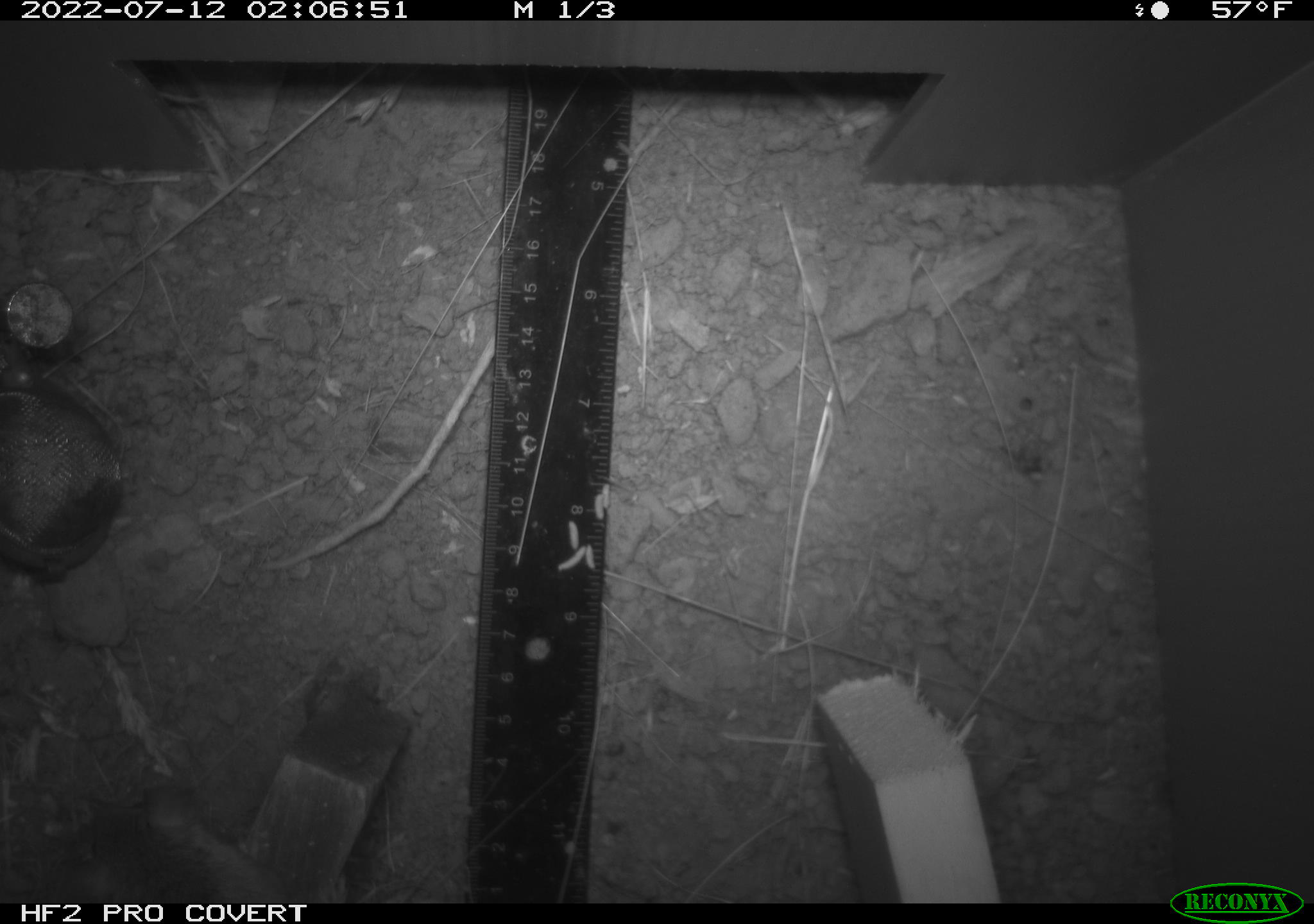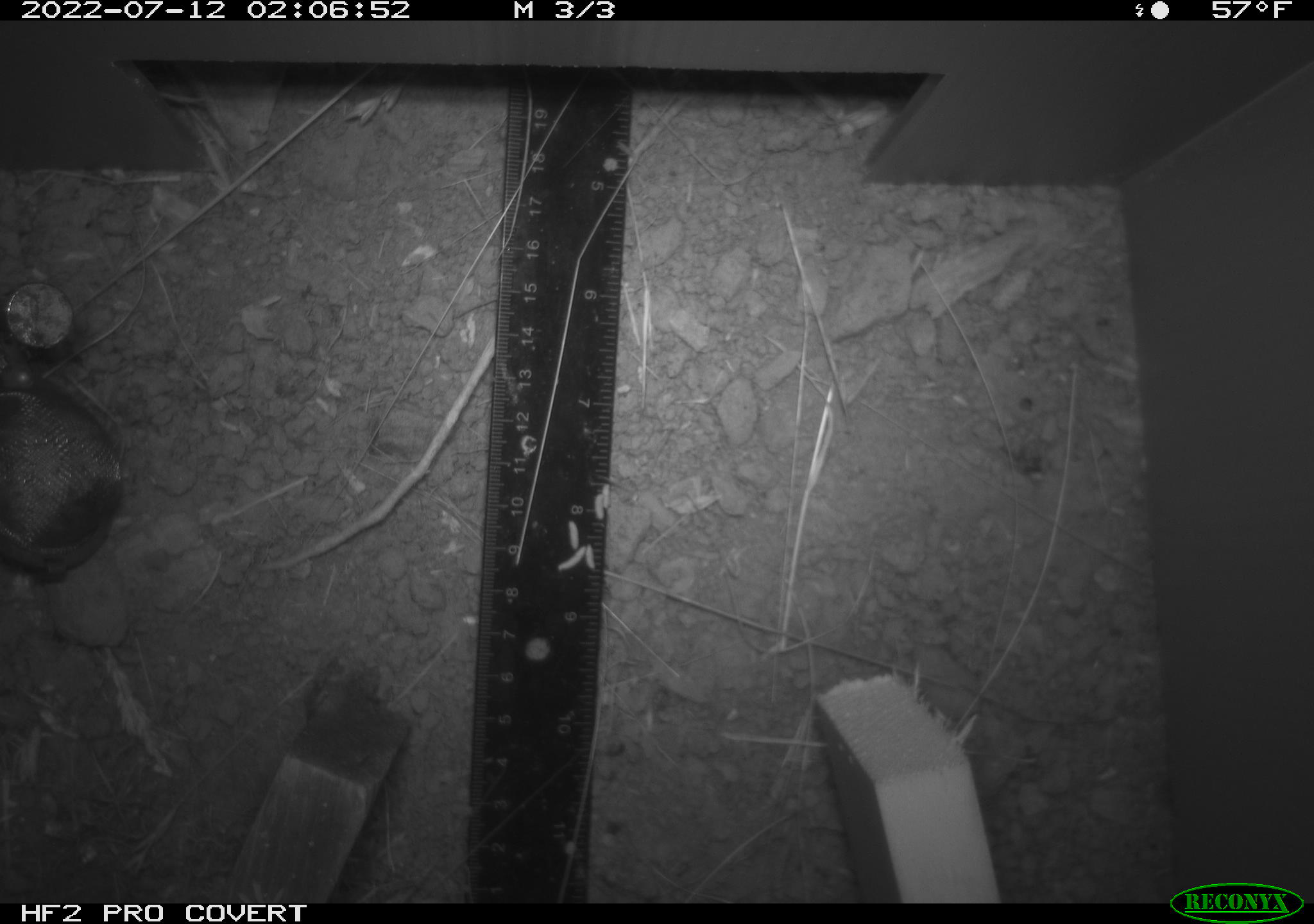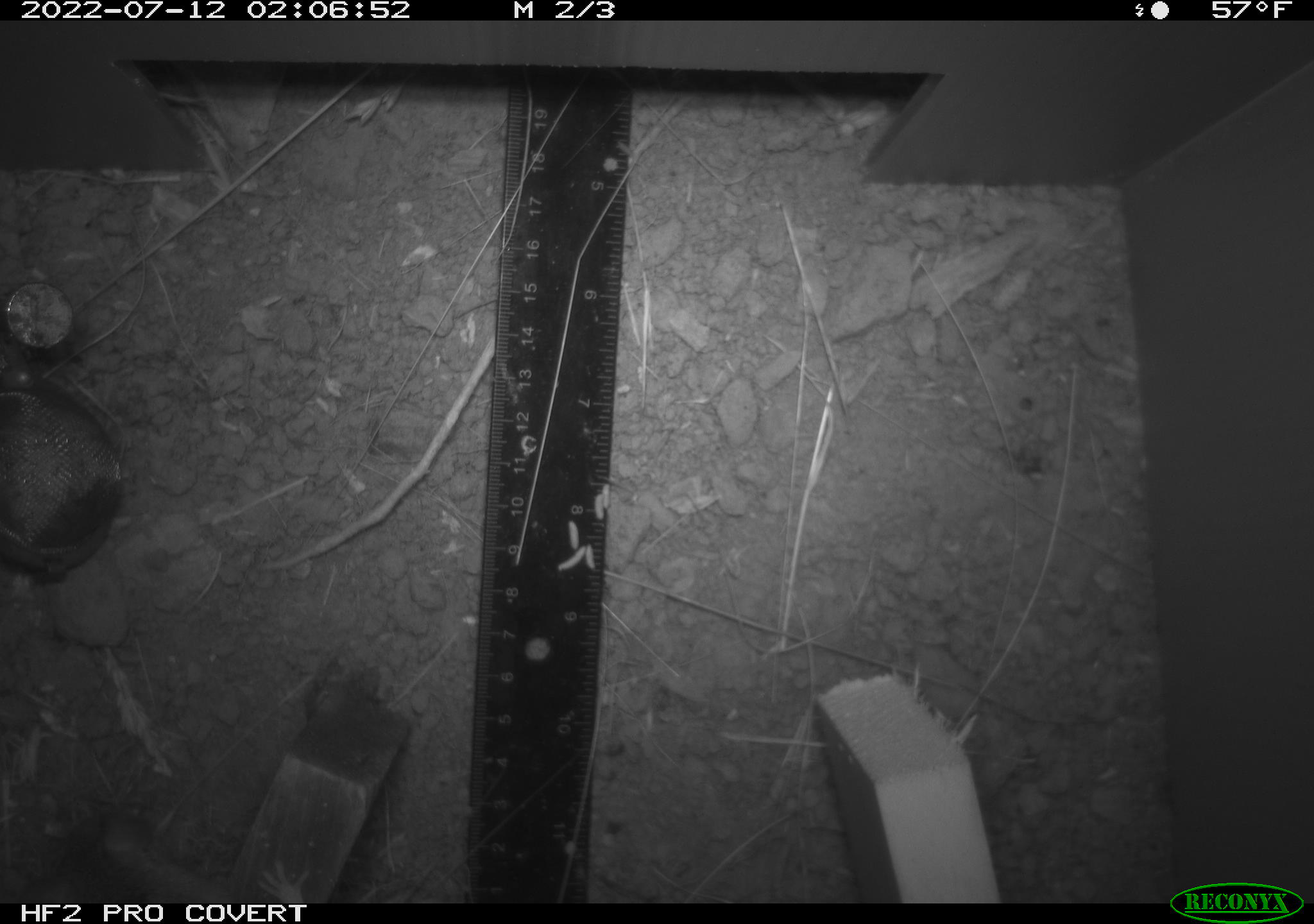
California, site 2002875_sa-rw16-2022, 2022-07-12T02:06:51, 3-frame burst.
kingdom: Animalia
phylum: Chordata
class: Mammalia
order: Rodentia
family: Cricetidae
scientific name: Arvicolinae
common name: voles, lemmings, and muskrats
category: arvicolinae subfamily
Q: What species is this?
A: Arvicolinae subfamily (voles, lemmings, and muskrats) (Arvicolinae).